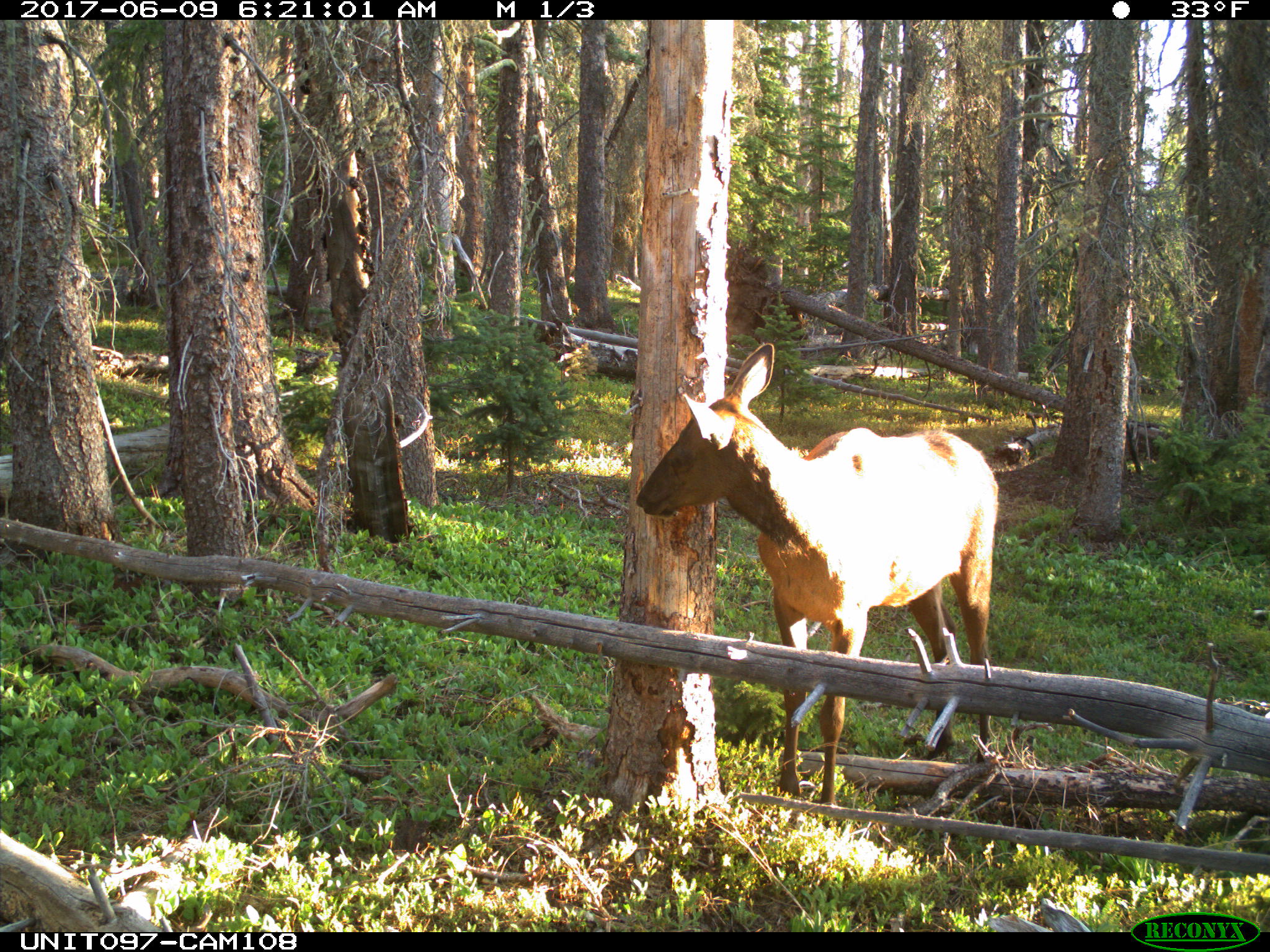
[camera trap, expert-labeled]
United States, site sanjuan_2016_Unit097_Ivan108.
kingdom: Animalia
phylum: Chordata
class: Mammalia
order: Artiodactyla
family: Cervidae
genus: Cervus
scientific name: Cervus elaphus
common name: red deer